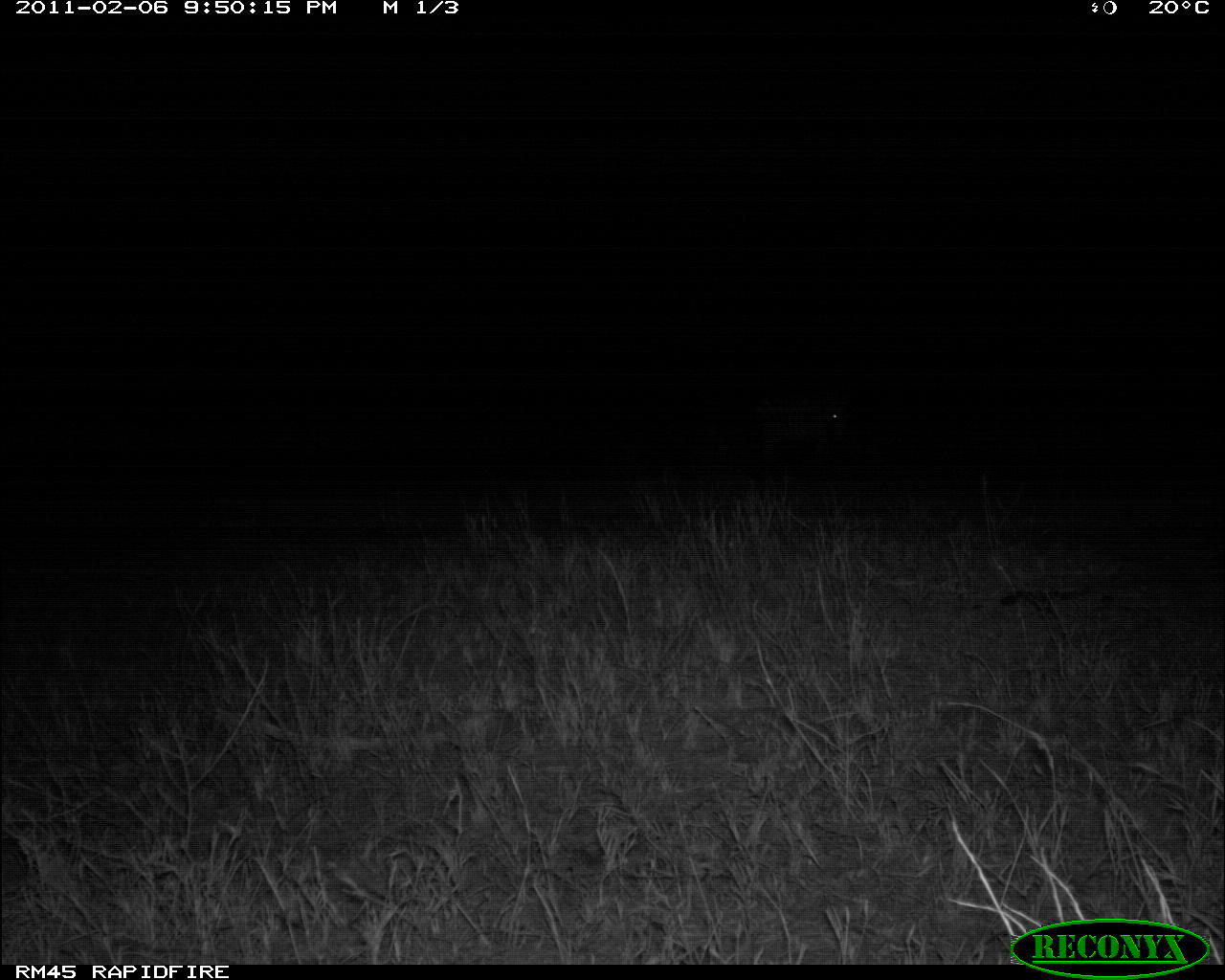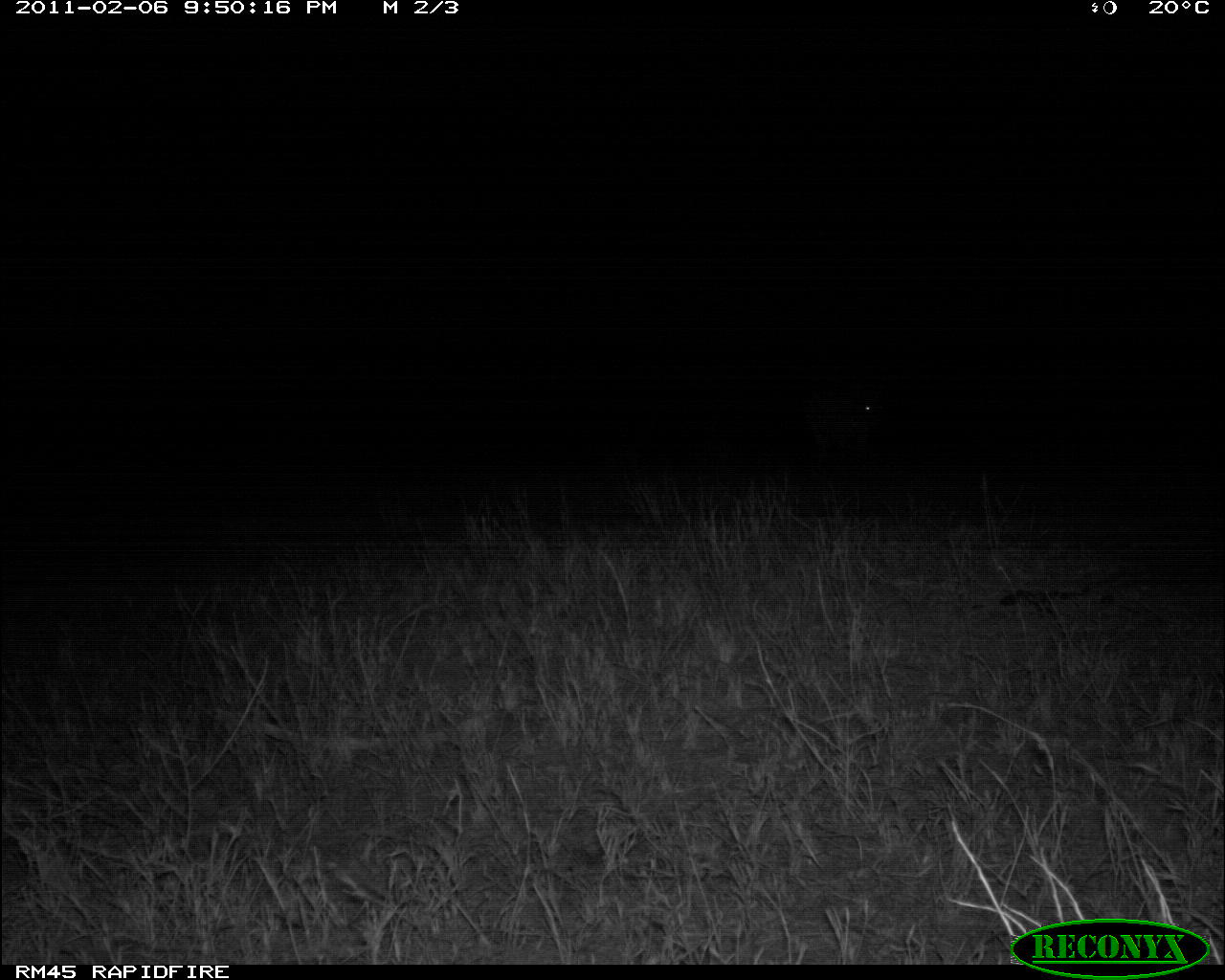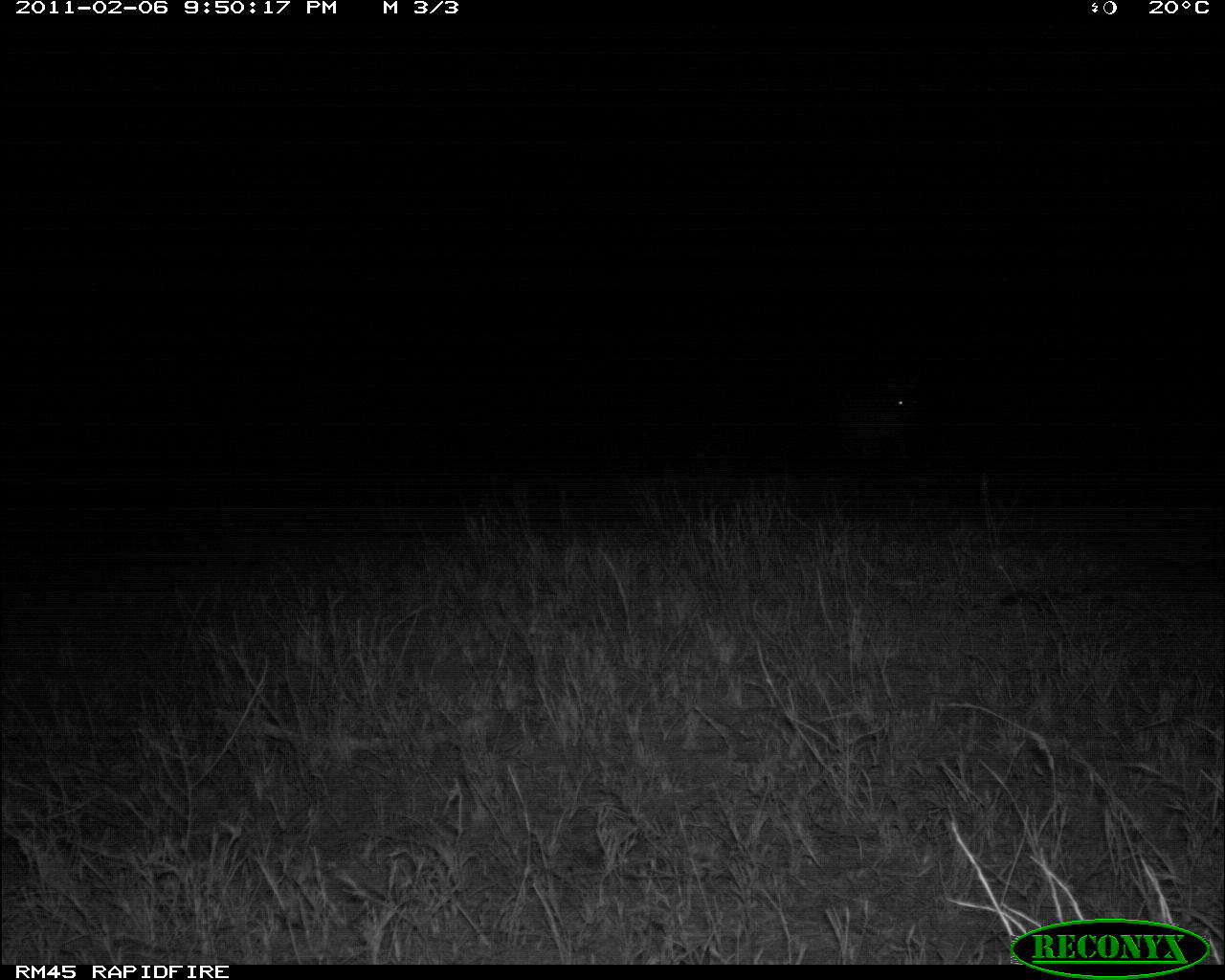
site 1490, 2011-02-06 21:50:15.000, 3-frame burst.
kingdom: Animalia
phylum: Chordata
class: Mammalia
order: Perissodactyla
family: Equidae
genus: Equus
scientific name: Equus quagga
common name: plains zebra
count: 1